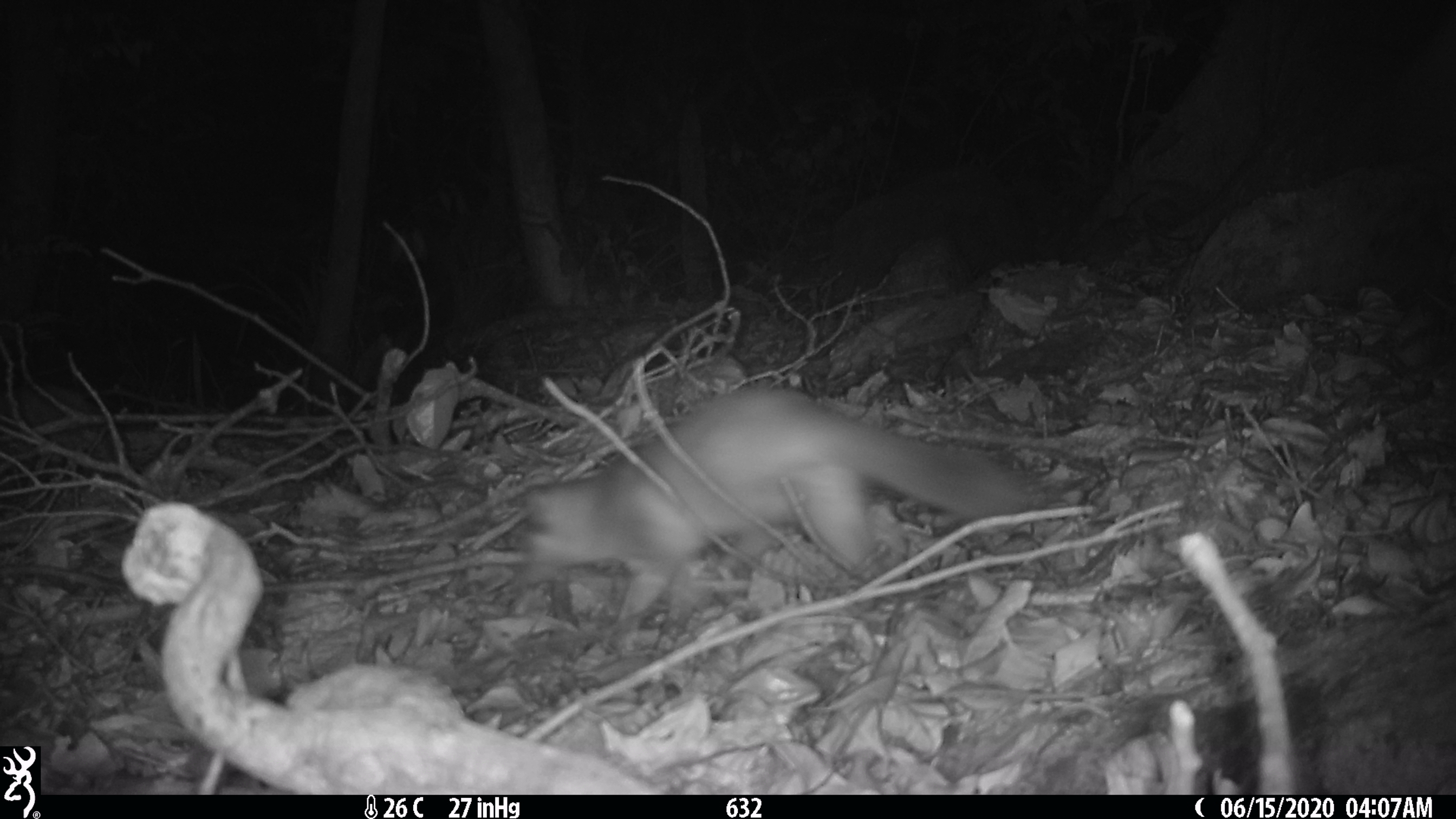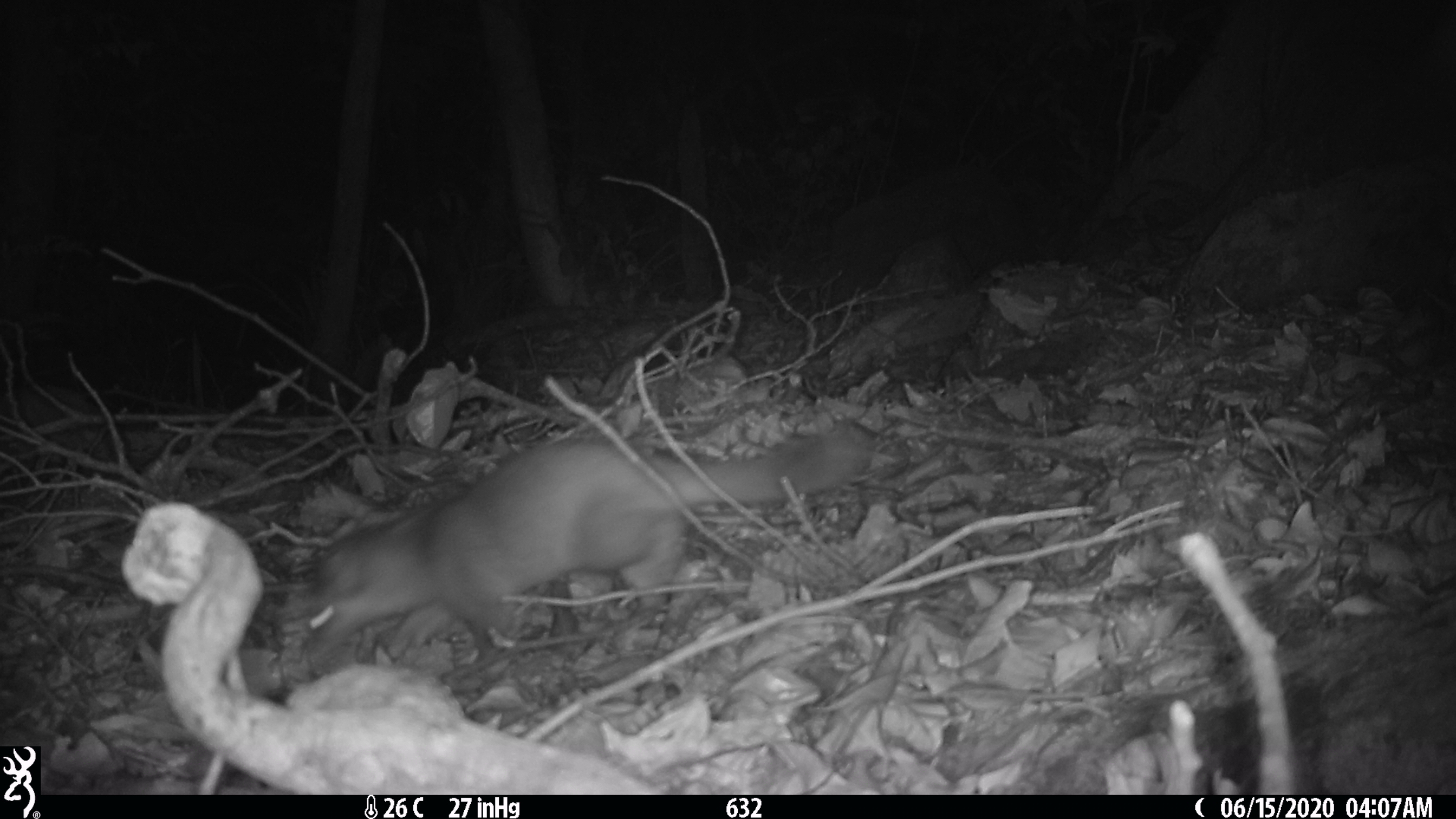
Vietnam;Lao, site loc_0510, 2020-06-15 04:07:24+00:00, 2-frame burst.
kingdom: Animalia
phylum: Chordata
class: Mammalia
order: Carnivora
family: Mustelidae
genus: Melogale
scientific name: Melogale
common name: ferret badger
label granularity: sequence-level